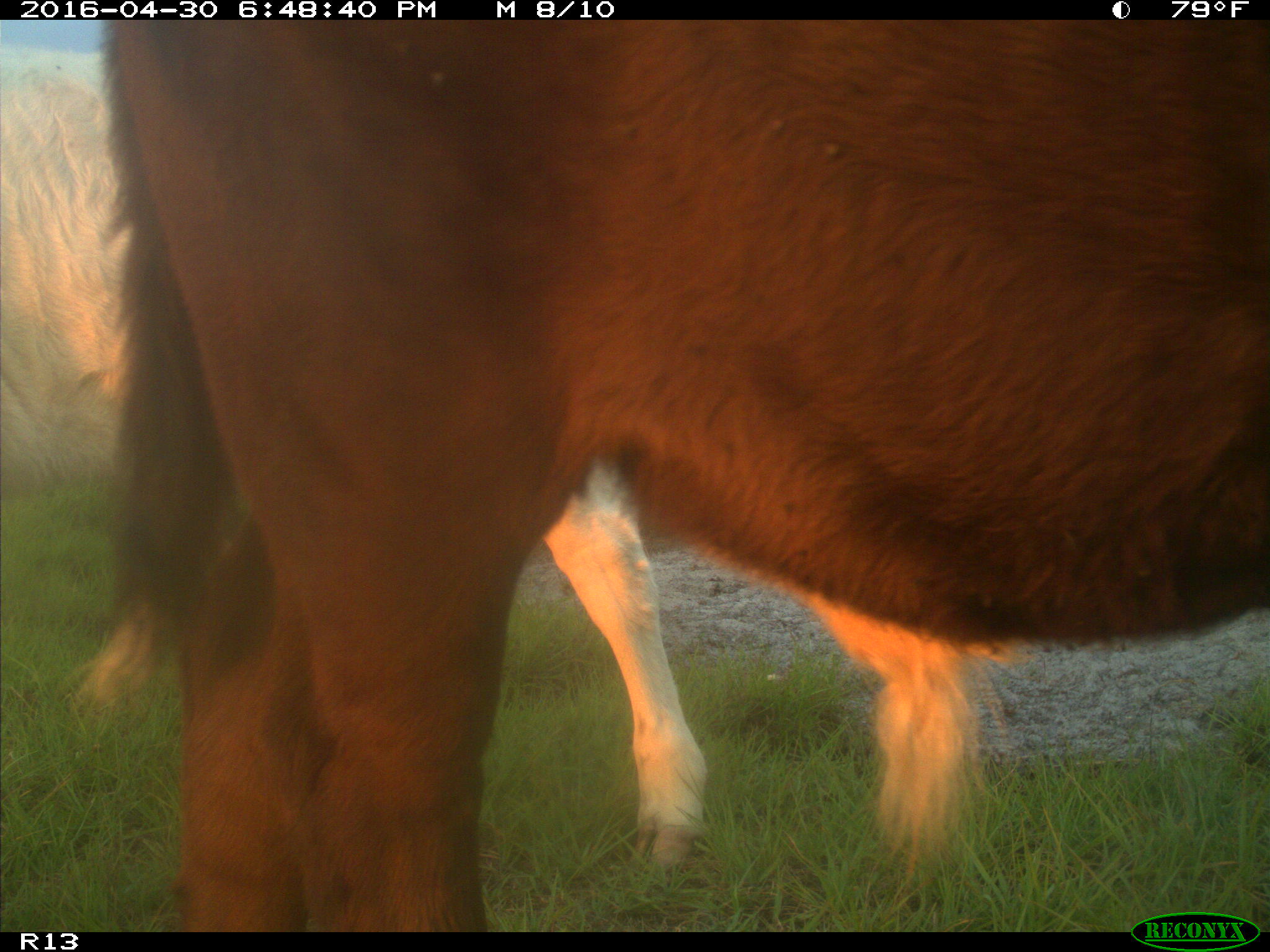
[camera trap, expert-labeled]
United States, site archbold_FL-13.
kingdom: Animalia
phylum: Chordata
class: Mammalia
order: Artiodactyla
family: Bovidae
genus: Bos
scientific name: Bos taurus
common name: domestic cow